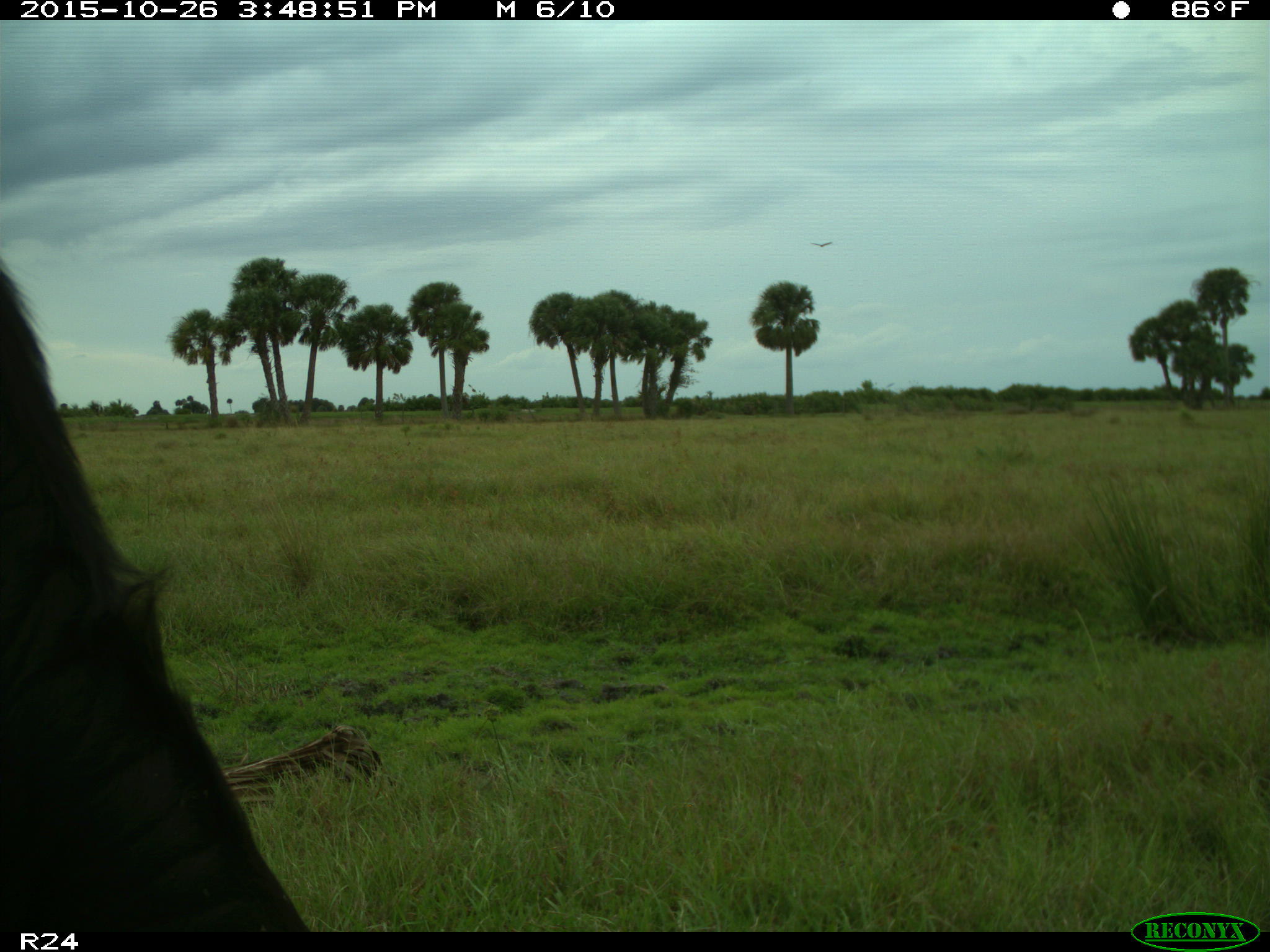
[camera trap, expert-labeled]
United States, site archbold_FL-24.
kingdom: Animalia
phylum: Chordata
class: Mammalia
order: Artiodactyla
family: Bovidae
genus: Bos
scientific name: Bos taurus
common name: domestic cow